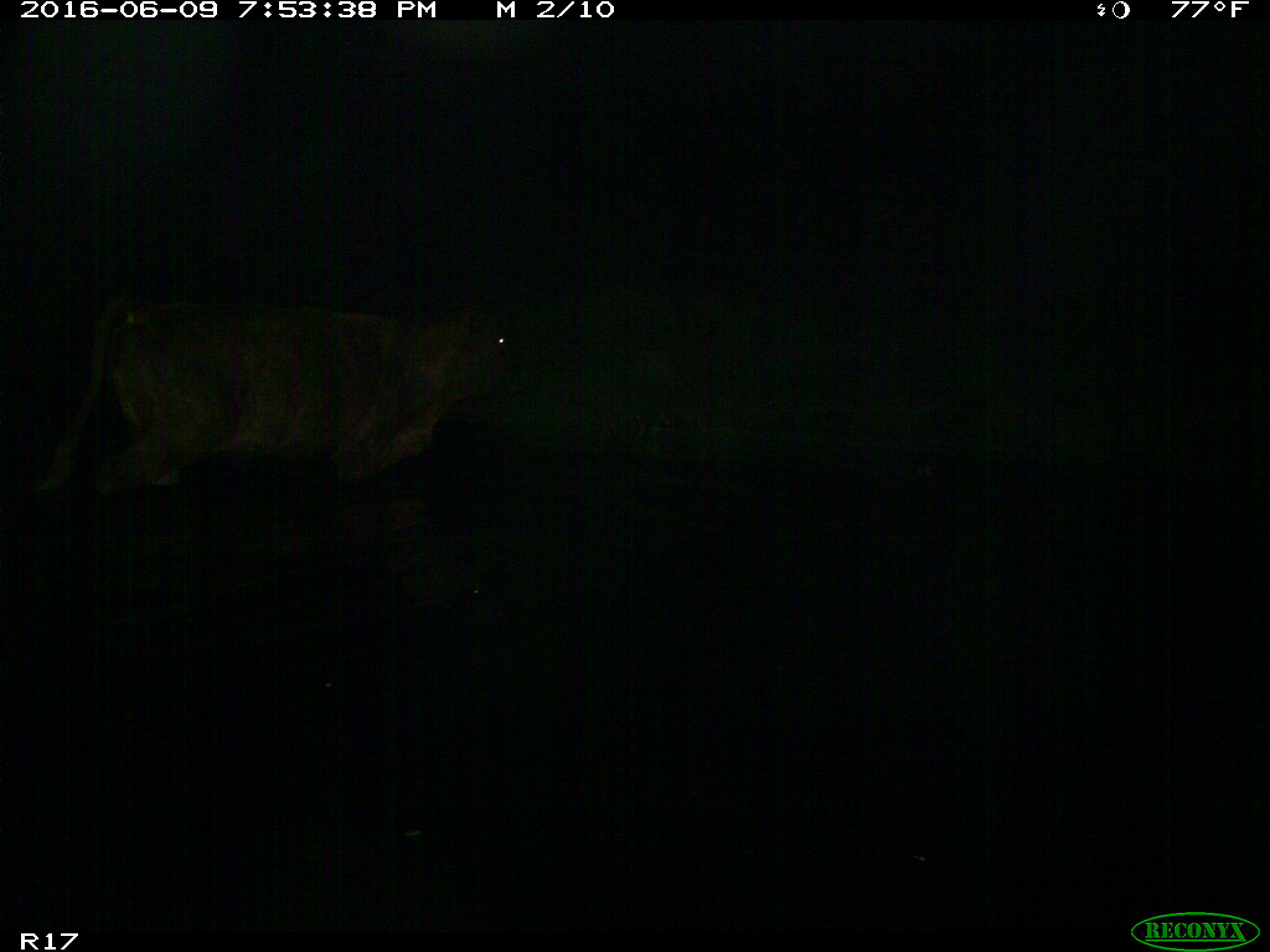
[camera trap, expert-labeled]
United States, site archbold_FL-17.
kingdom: Animalia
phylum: Chordata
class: Mammalia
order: Artiodactyla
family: Bovidae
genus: Bos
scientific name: Bos taurus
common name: domestic cow